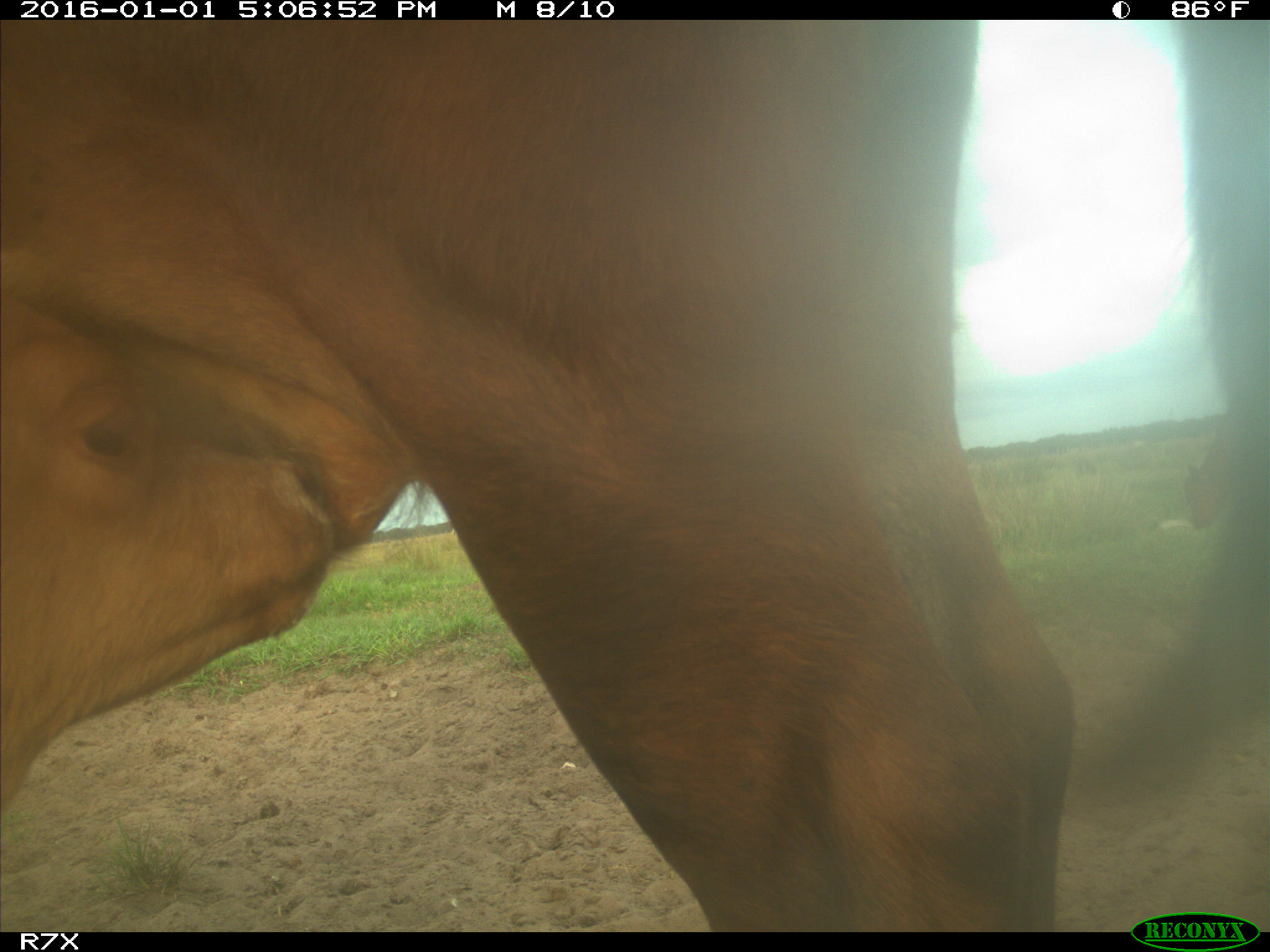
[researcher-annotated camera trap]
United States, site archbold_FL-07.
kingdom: Animalia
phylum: Chordata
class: Mammalia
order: Artiodactyla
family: Bovidae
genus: Bos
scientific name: Bos taurus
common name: domestic cow